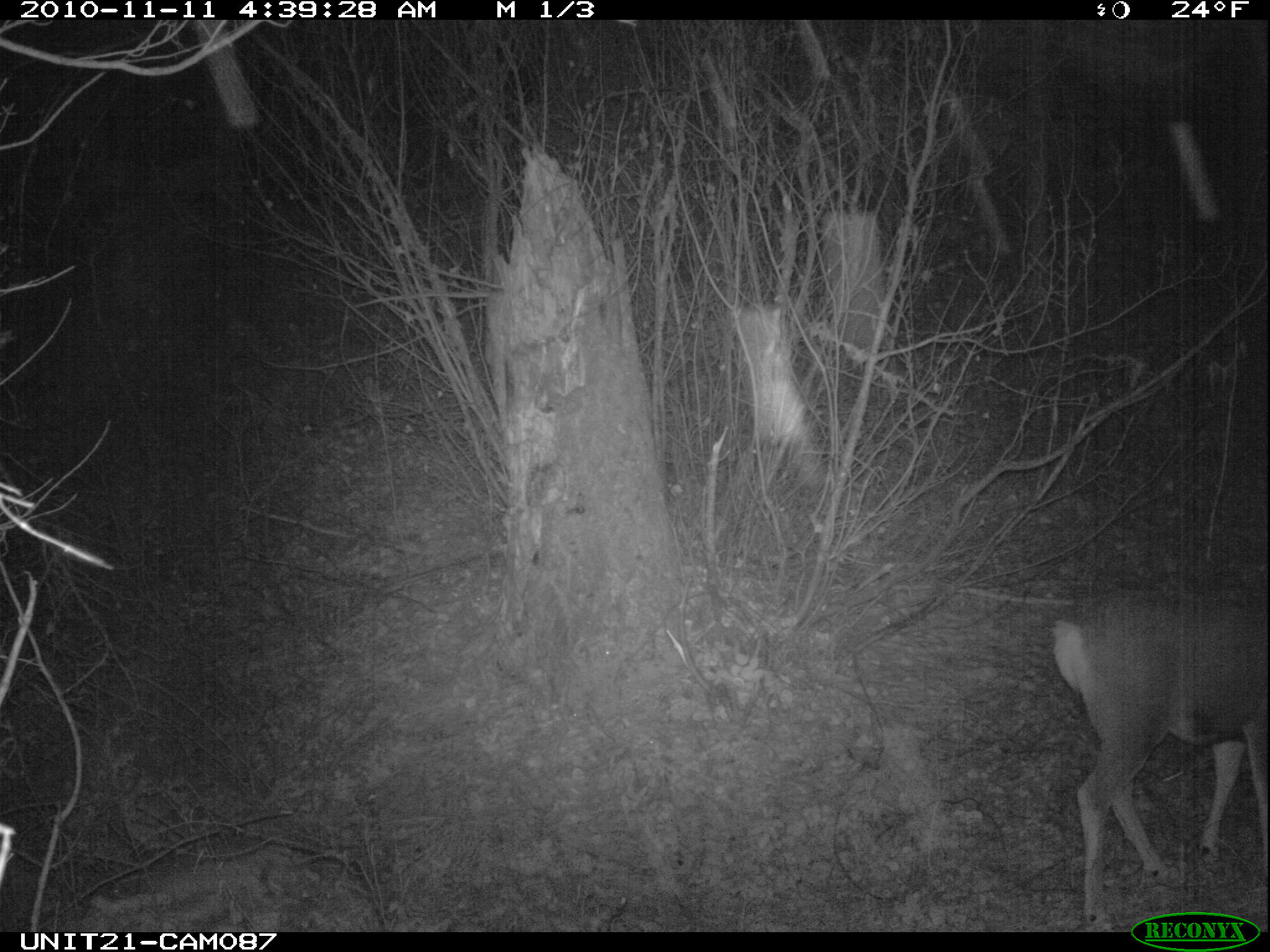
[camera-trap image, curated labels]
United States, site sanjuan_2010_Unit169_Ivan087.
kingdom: Animalia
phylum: Chordata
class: Mammalia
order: Artiodactyla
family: Cervidae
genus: Odocoileus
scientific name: Odocoileus hemionus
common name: mule deer